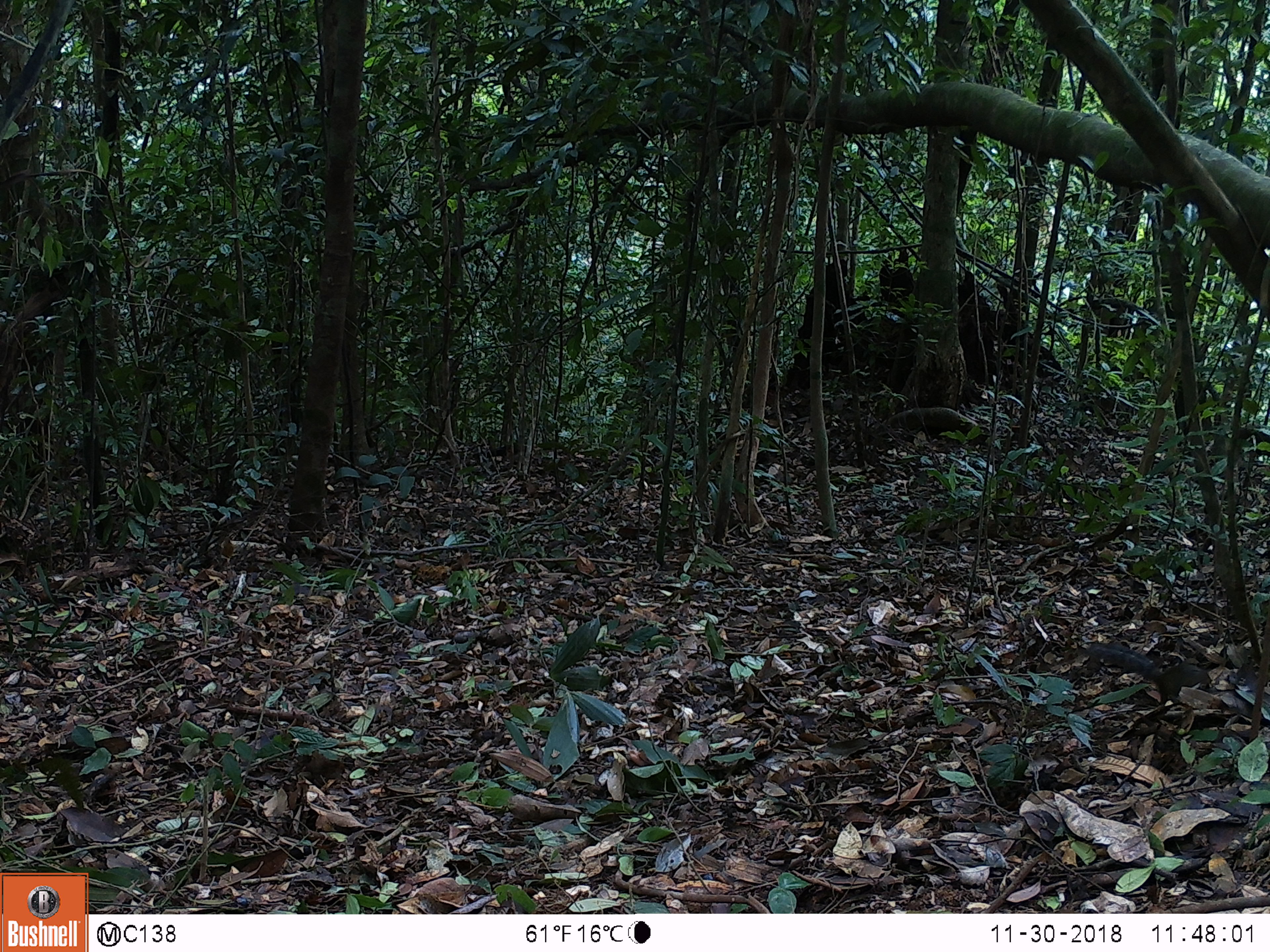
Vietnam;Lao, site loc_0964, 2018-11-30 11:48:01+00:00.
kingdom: Animalia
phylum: Chordata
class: Mammalia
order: Rodentia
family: Sciuridae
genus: Dremomys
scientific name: Dremomys rufigenis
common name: red-cheeked squirrel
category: red cheeked squirrel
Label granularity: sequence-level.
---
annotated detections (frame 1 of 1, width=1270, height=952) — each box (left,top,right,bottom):
red cheeked squirrel: (1085,641,1211,710)